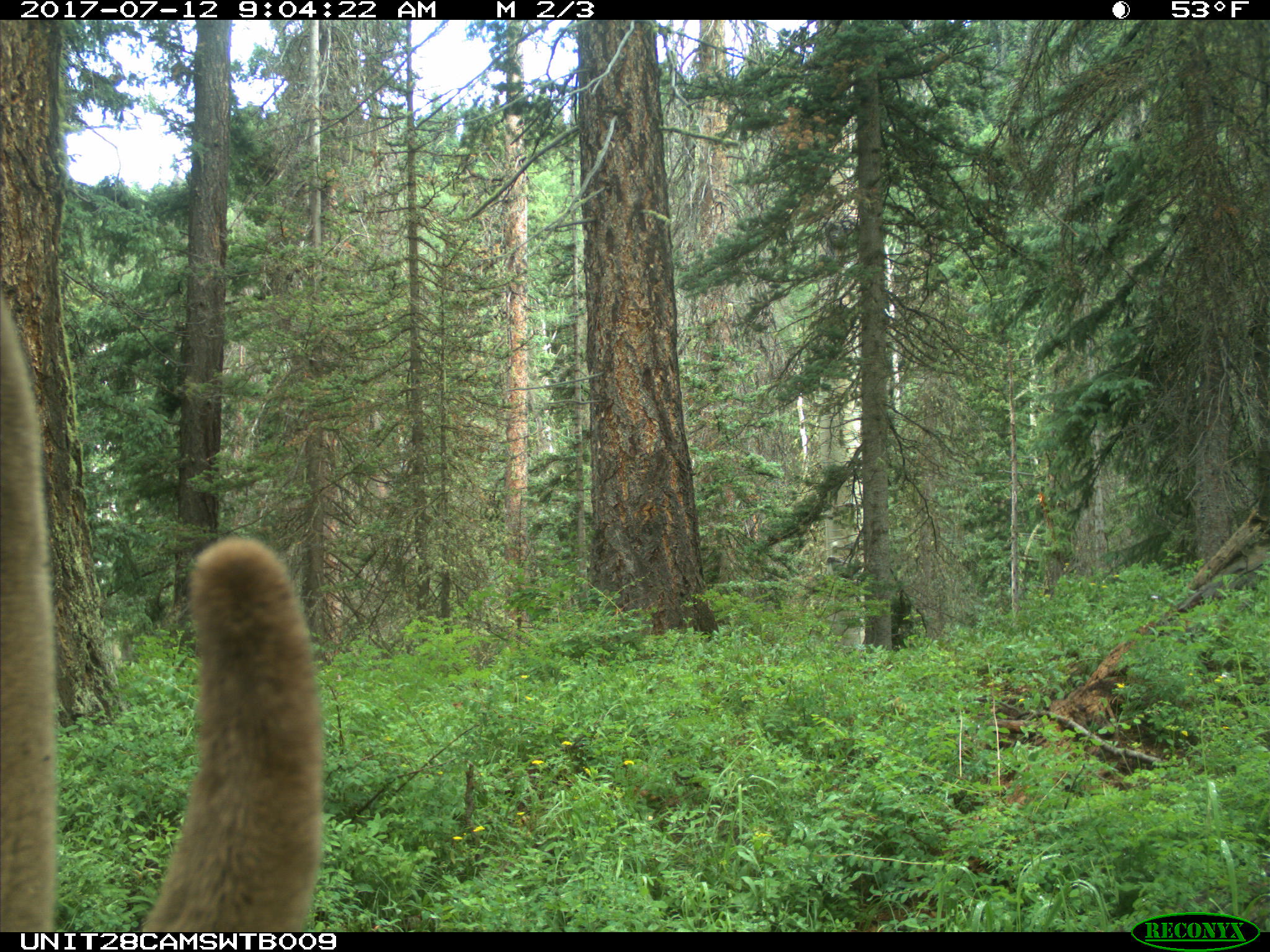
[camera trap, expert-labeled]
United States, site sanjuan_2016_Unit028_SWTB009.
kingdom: Animalia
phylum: Chordata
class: Mammalia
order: Artiodactyla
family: Cervidae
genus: Cervus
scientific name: Cervus elaphus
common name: red deer